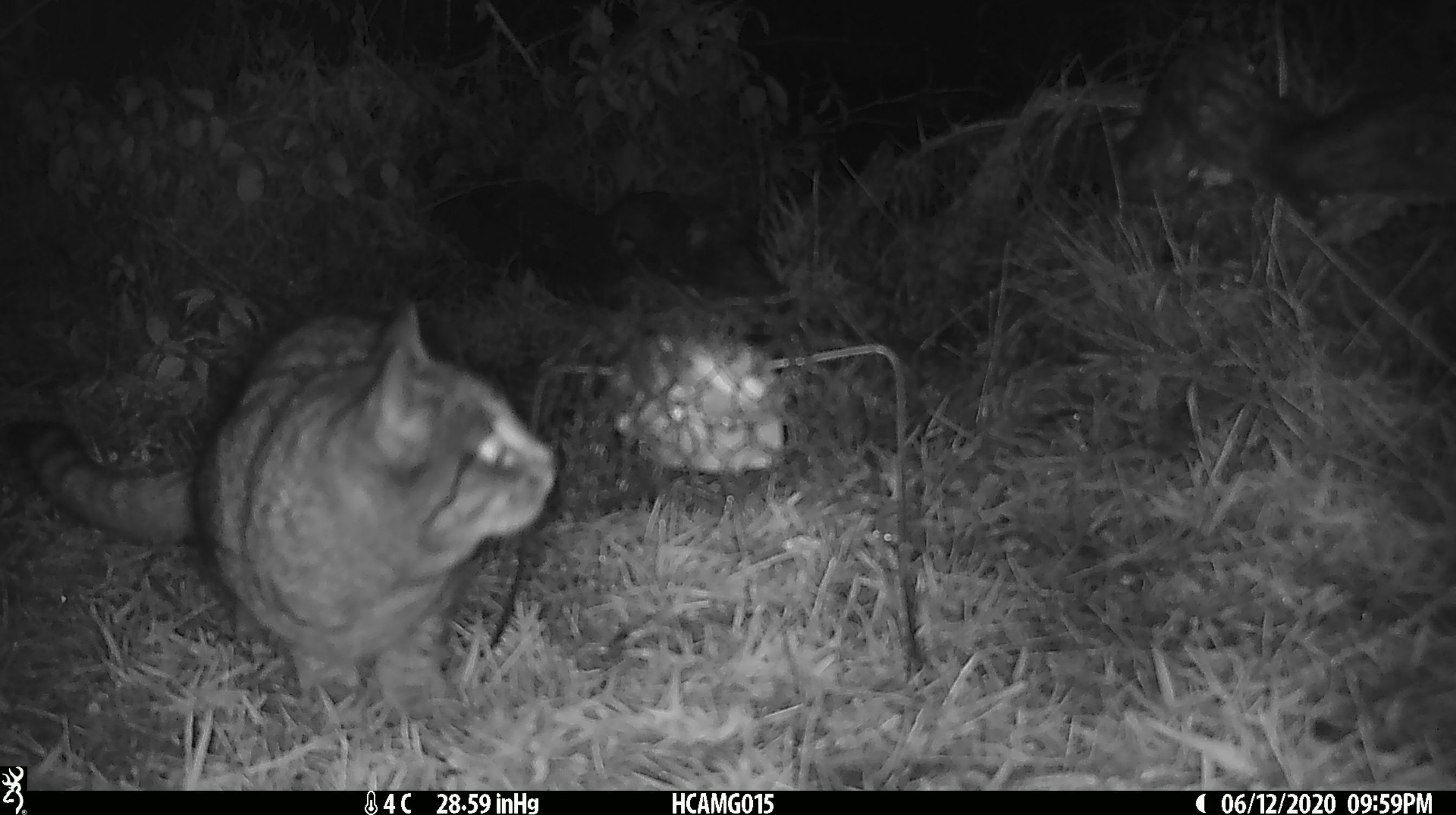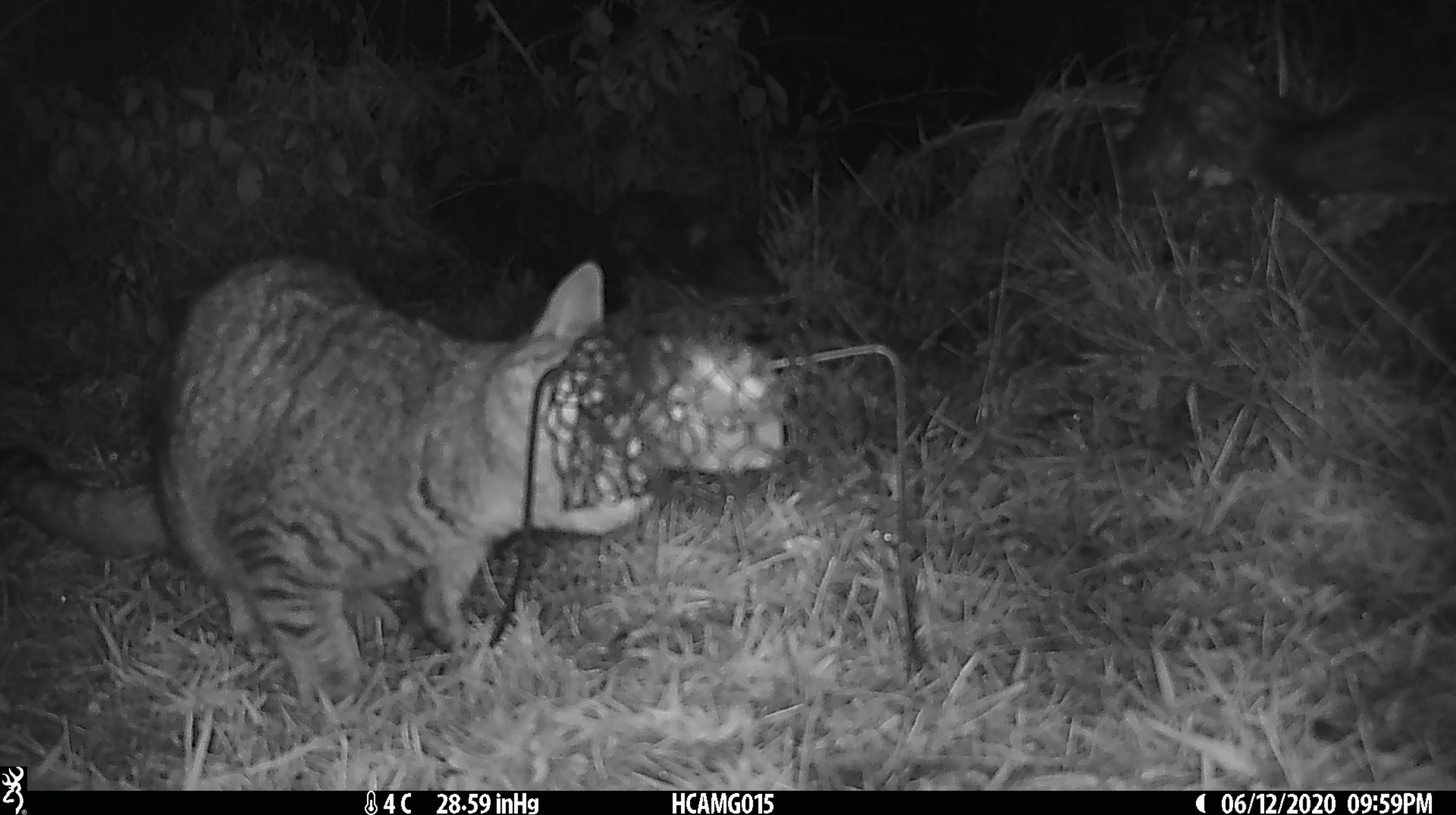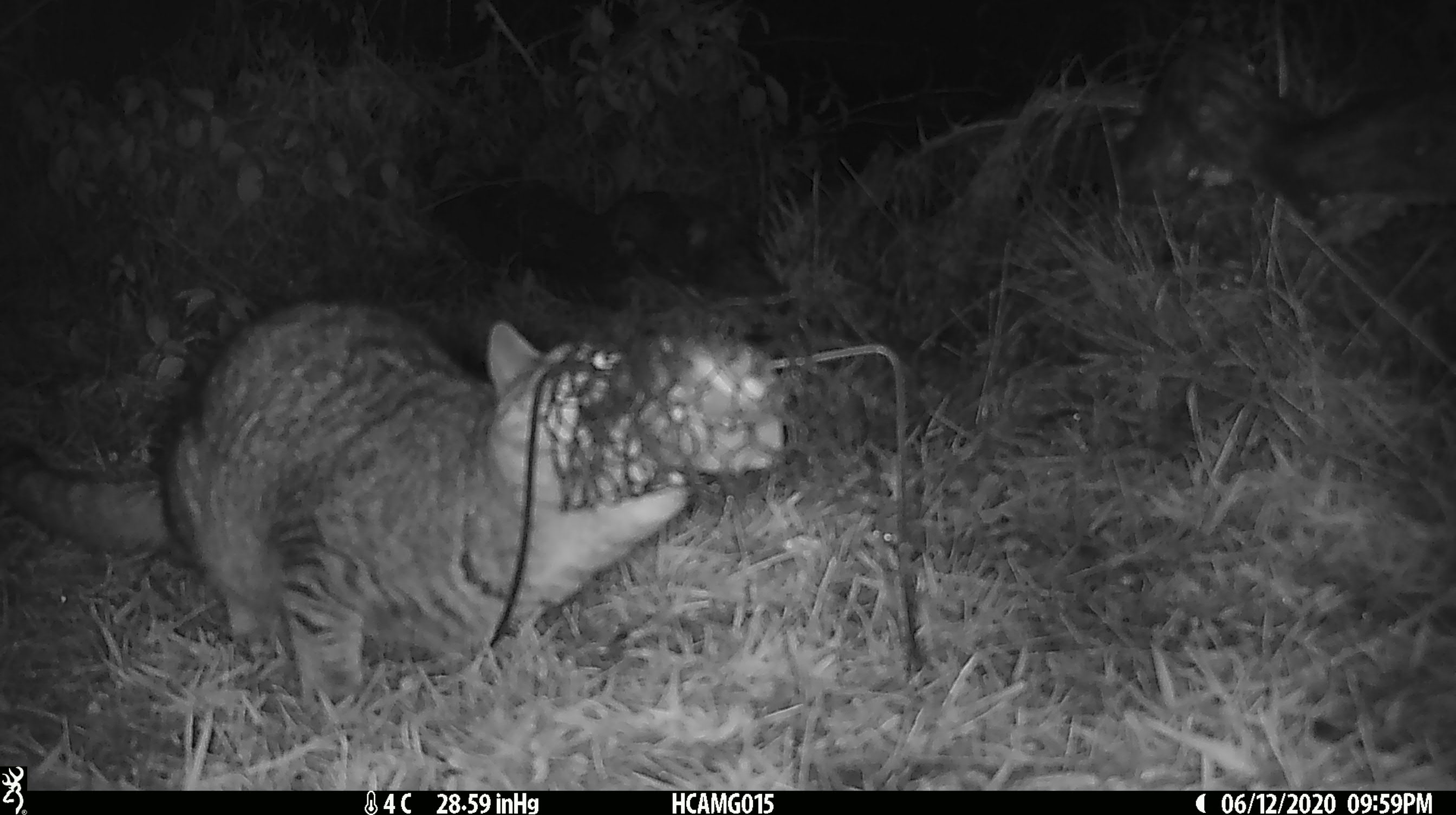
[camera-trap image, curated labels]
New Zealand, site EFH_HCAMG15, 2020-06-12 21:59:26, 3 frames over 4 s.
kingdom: Animalia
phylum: Chordata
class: Mammalia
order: Carnivora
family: Felidae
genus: Felis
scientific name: Felis catus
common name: domestic cat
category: cat